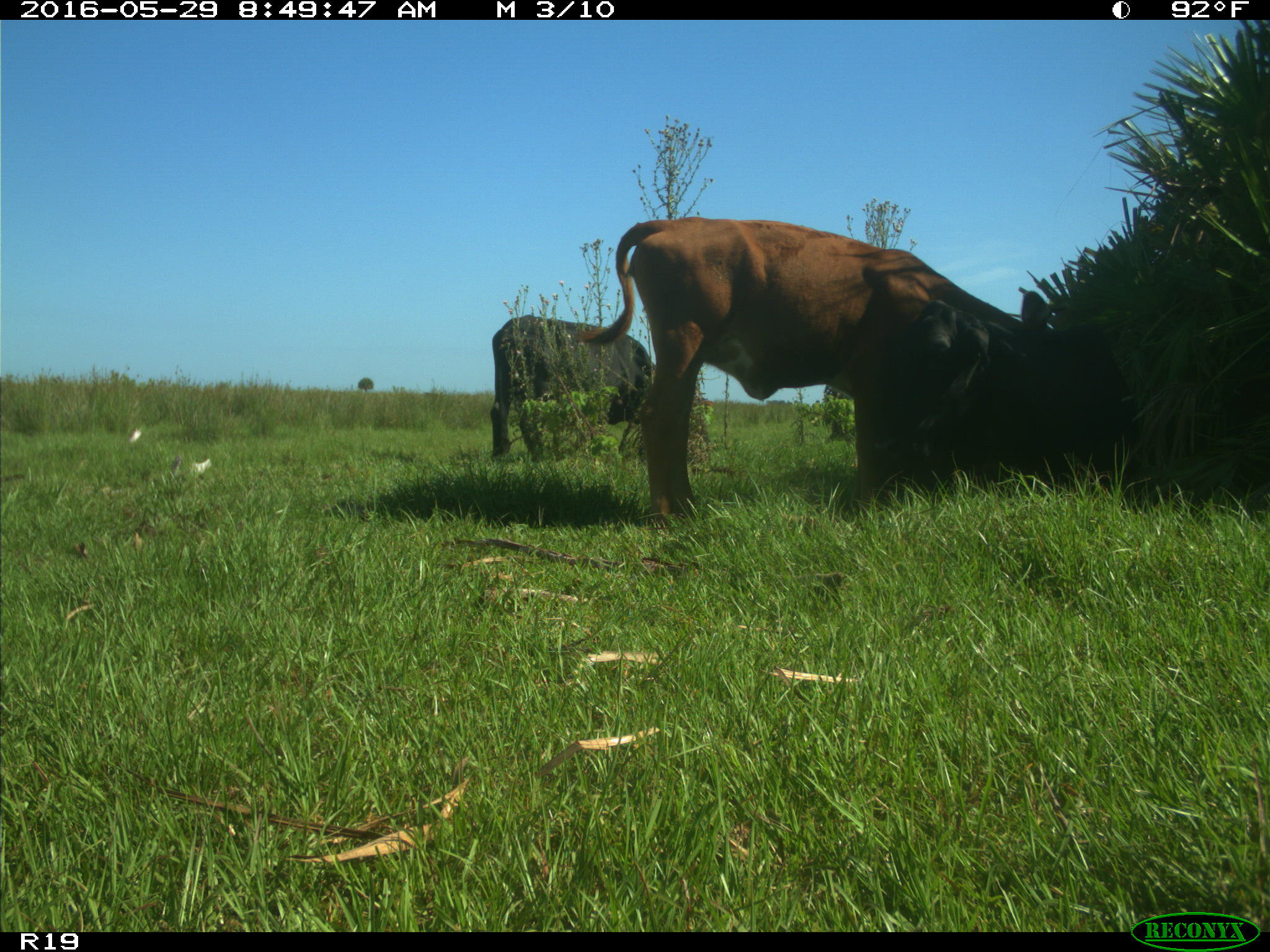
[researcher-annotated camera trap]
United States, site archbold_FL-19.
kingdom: Animalia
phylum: Chordata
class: Mammalia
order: Artiodactyla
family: Bovidae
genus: Bos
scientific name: Bos taurus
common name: domestic cow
Bos taurus (domestic cow).